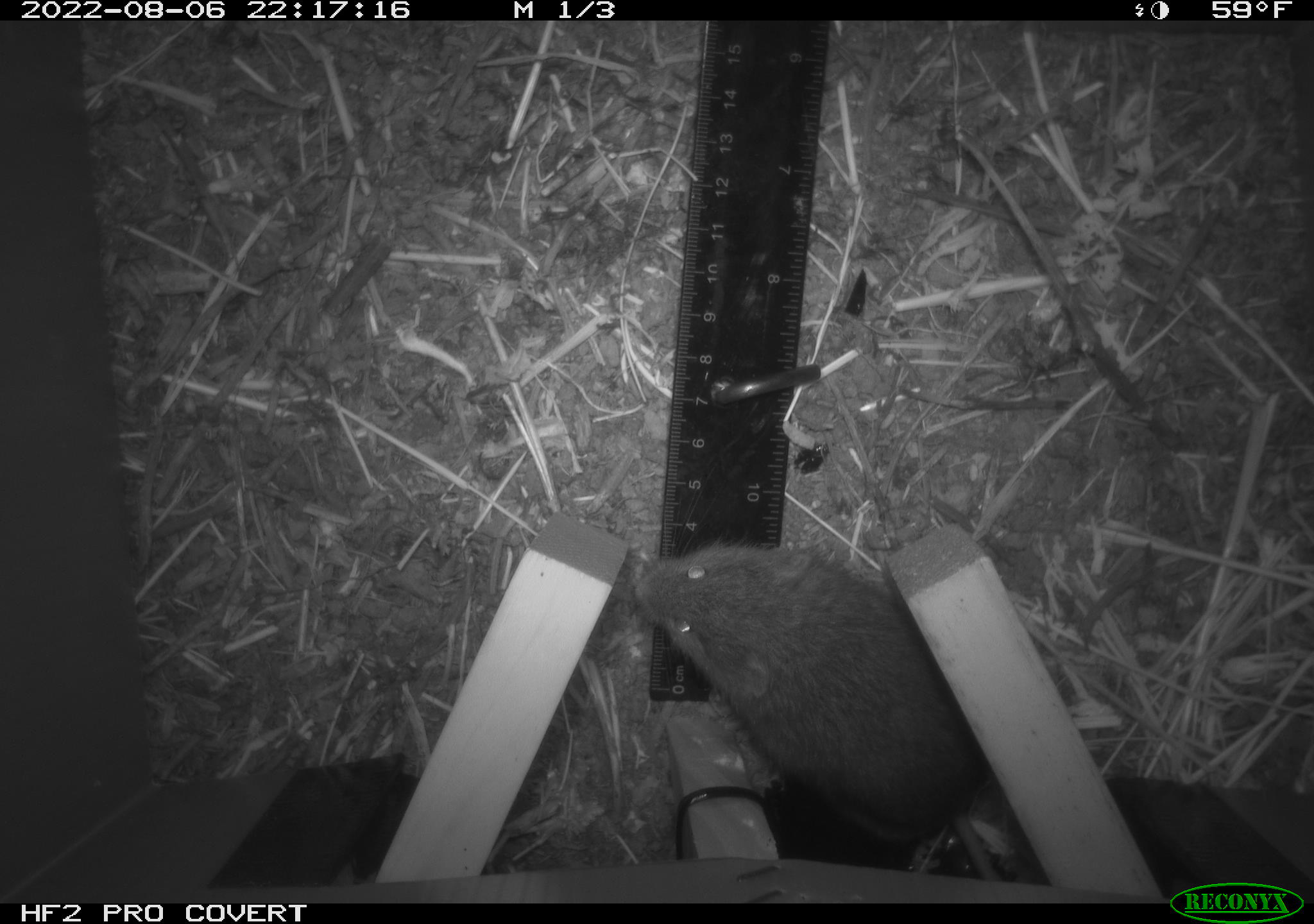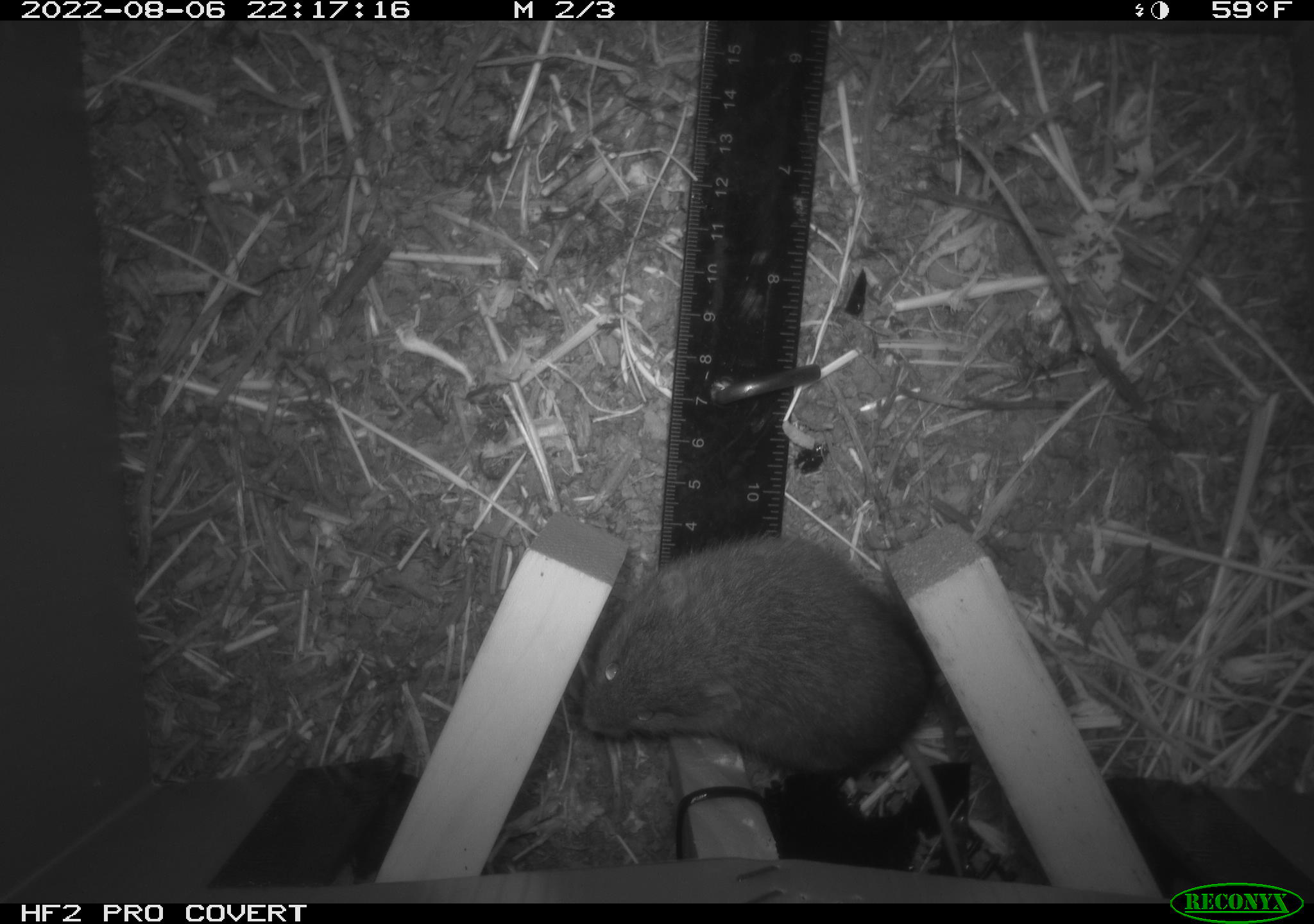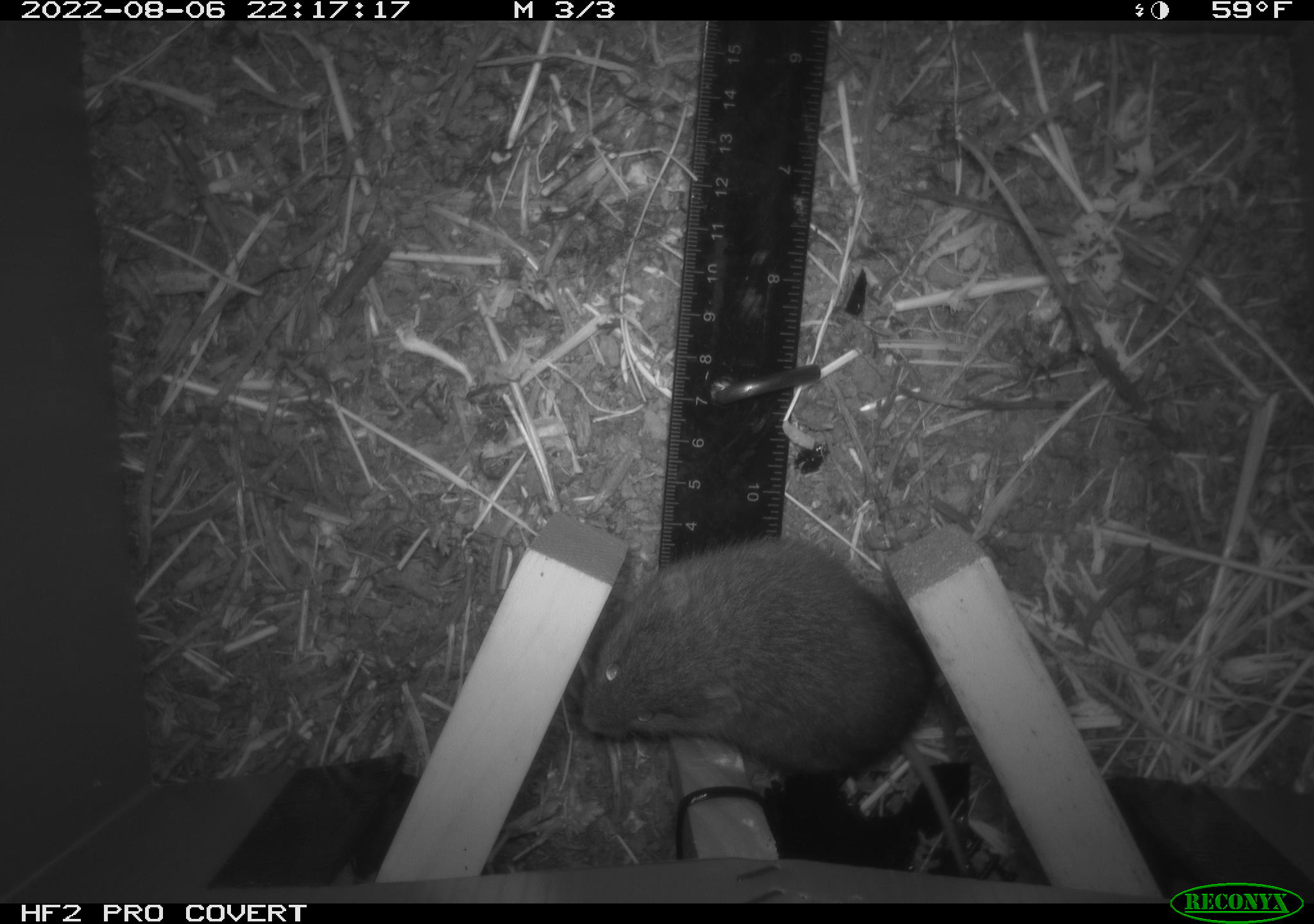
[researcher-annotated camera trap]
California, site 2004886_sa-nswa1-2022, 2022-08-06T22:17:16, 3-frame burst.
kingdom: Animalia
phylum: Chordata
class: Mammalia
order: Rodentia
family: Cricetidae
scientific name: Cricetidae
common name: hamsters, voles, lemmings, and allies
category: cricetidae family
Cricetidae family (hamsters, voles, lemmings, and allies) (Cricetidae).